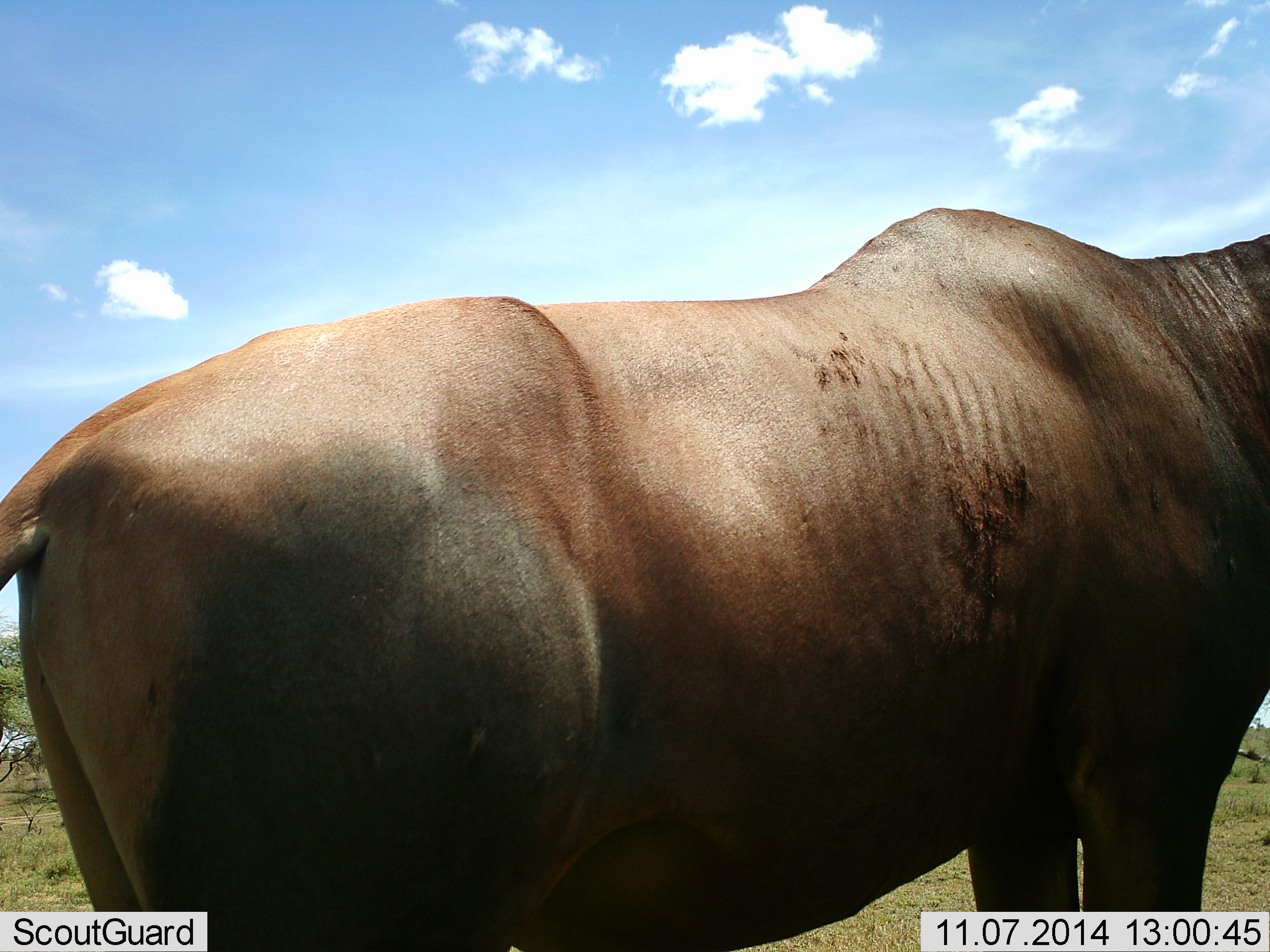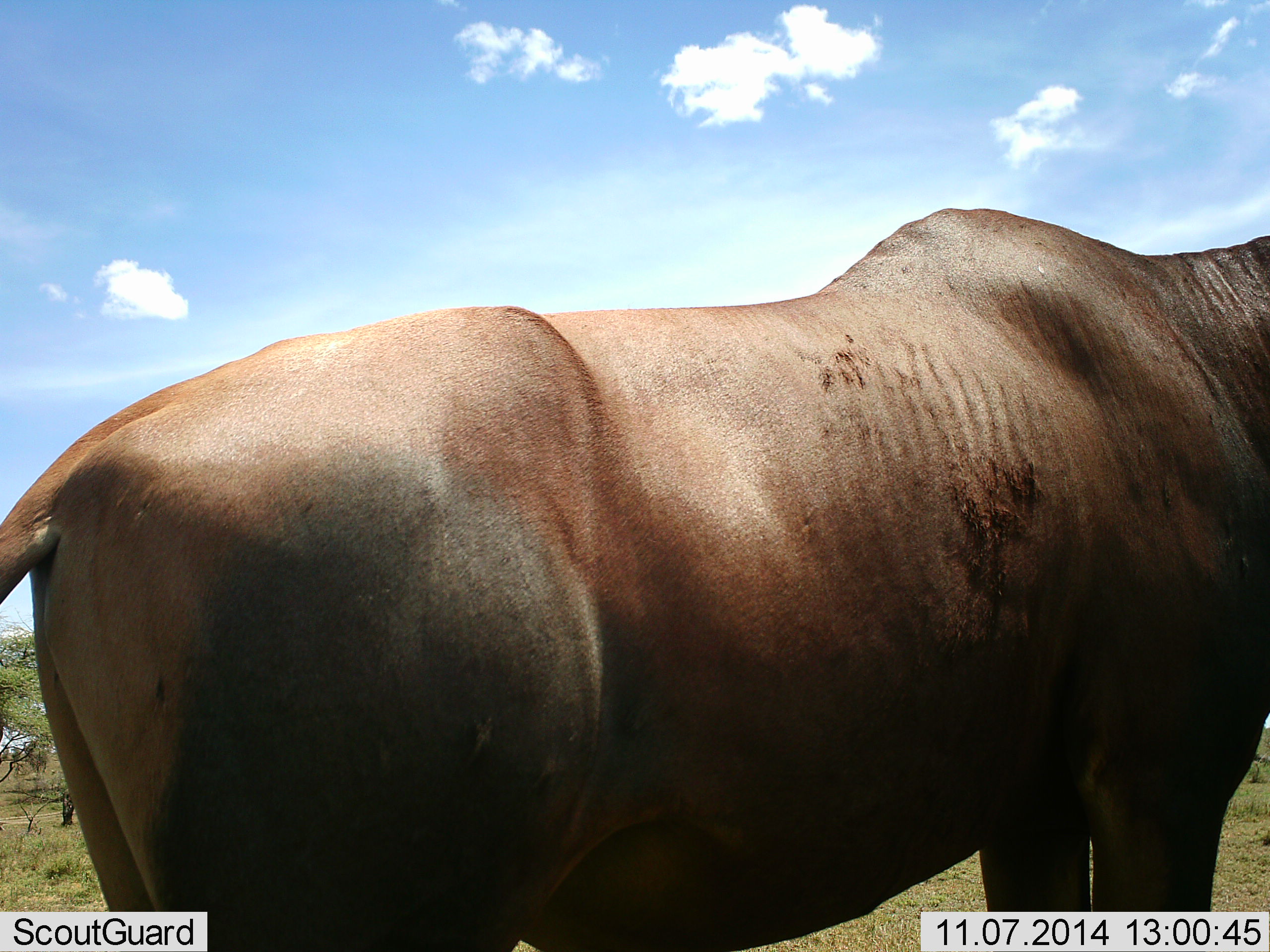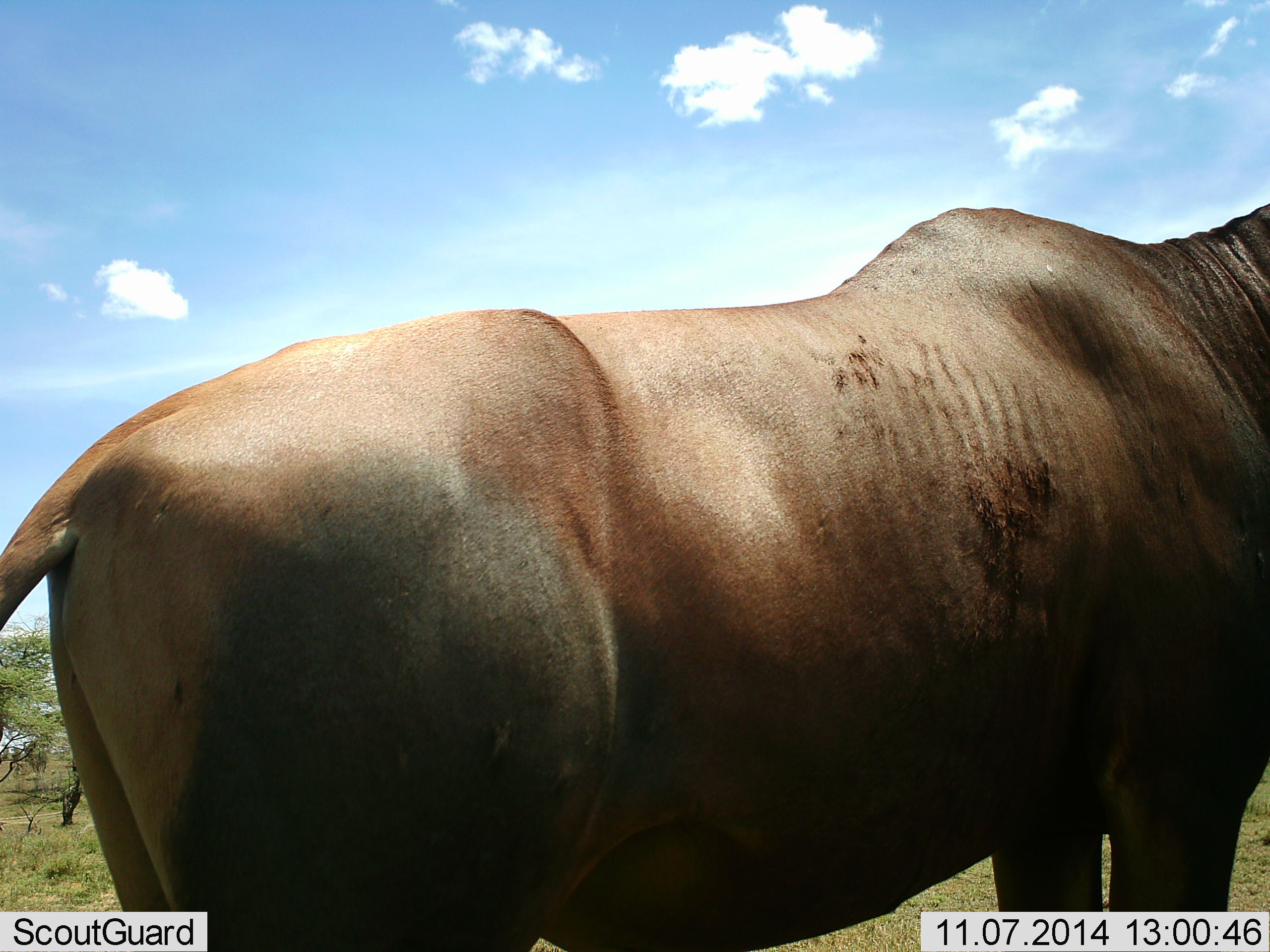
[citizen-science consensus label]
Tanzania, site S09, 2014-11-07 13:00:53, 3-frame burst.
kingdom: Animalia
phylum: Chordata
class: Mammalia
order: Artiodactyla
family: Bovidae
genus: Damaliscus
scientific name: Damaliscus lunatus jimela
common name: topi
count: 1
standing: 100%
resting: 10%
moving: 0%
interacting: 0%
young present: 0%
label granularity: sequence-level